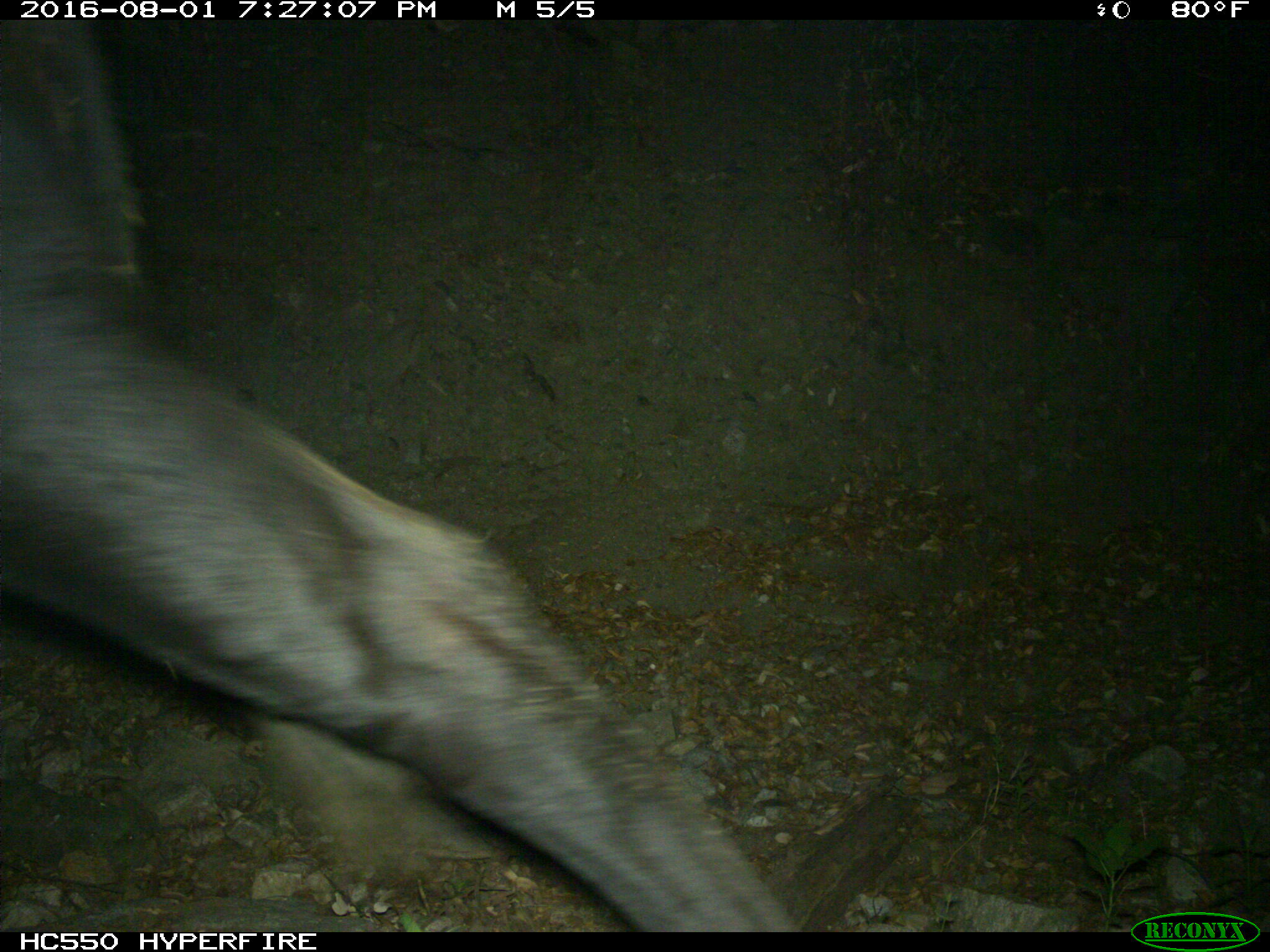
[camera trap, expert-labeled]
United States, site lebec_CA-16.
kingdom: Animalia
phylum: Chordata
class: Mammalia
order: Artiodactyla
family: Bovidae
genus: Bos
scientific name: Bos taurus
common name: domestic cow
Bos taurus (domestic cow).